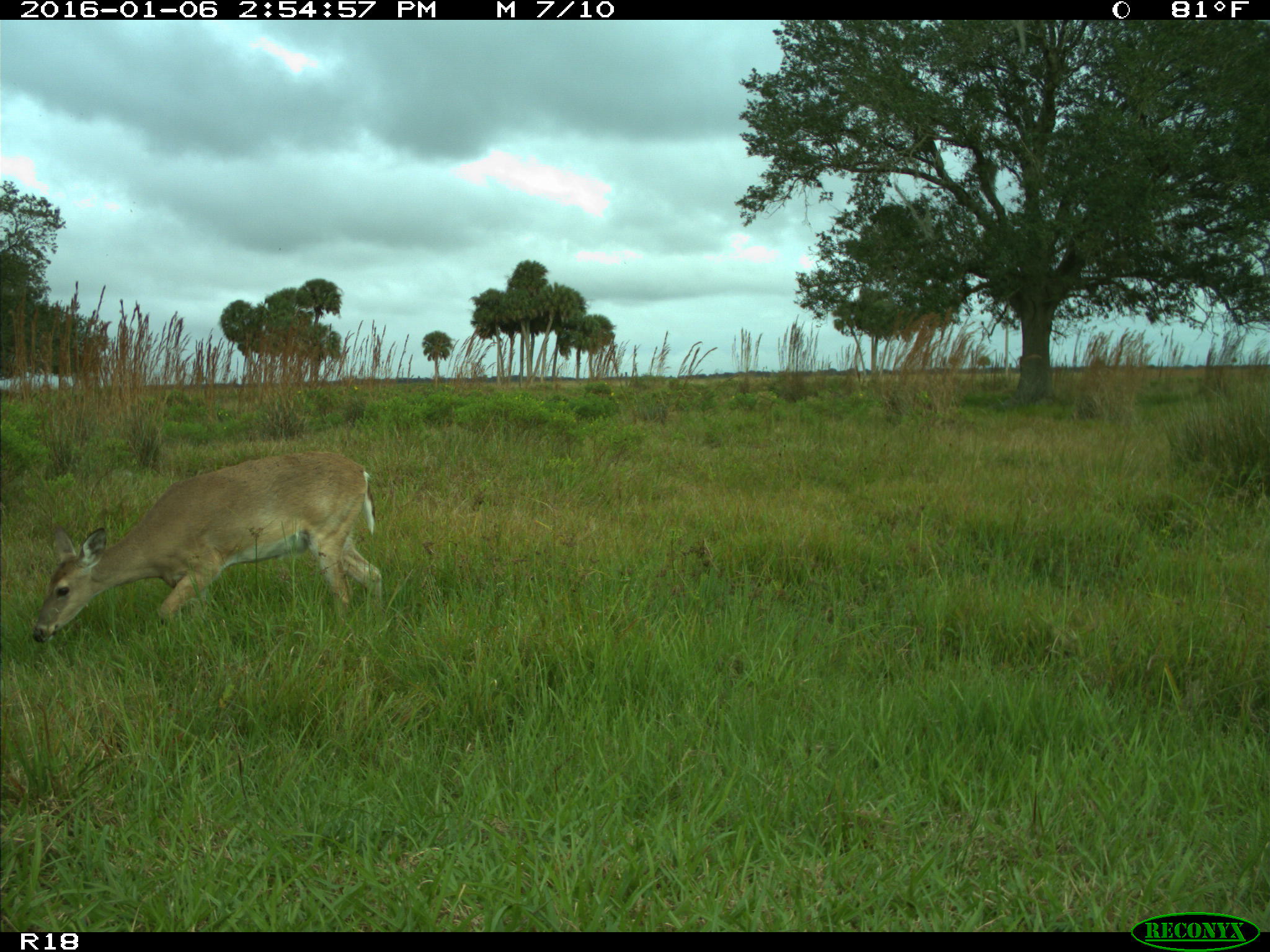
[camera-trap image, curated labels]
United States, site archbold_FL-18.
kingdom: Animalia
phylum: Chordata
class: Mammalia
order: Artiodactyla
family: Cervidae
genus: Odocoileus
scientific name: Odocoileus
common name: deer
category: unidentified deer